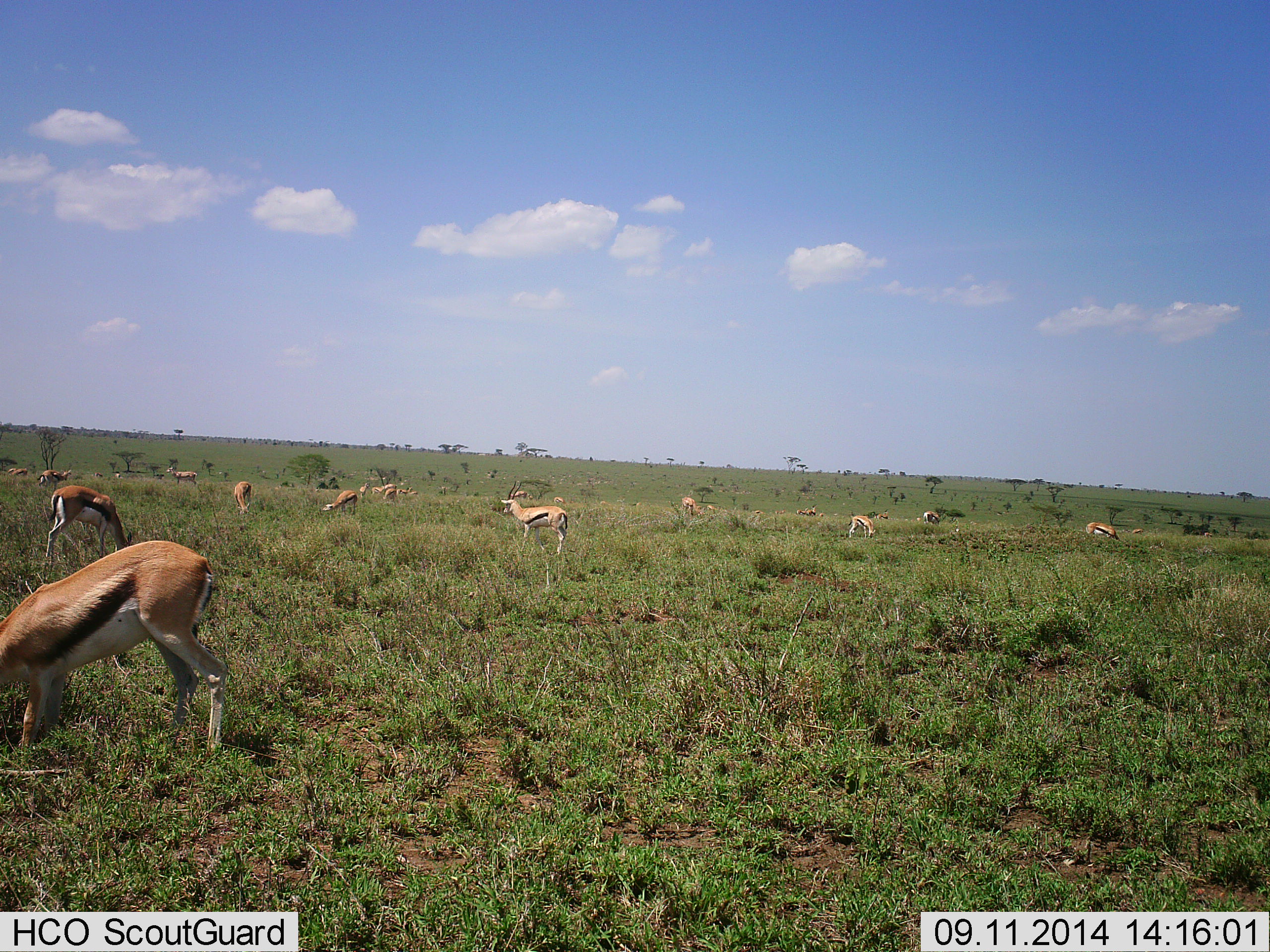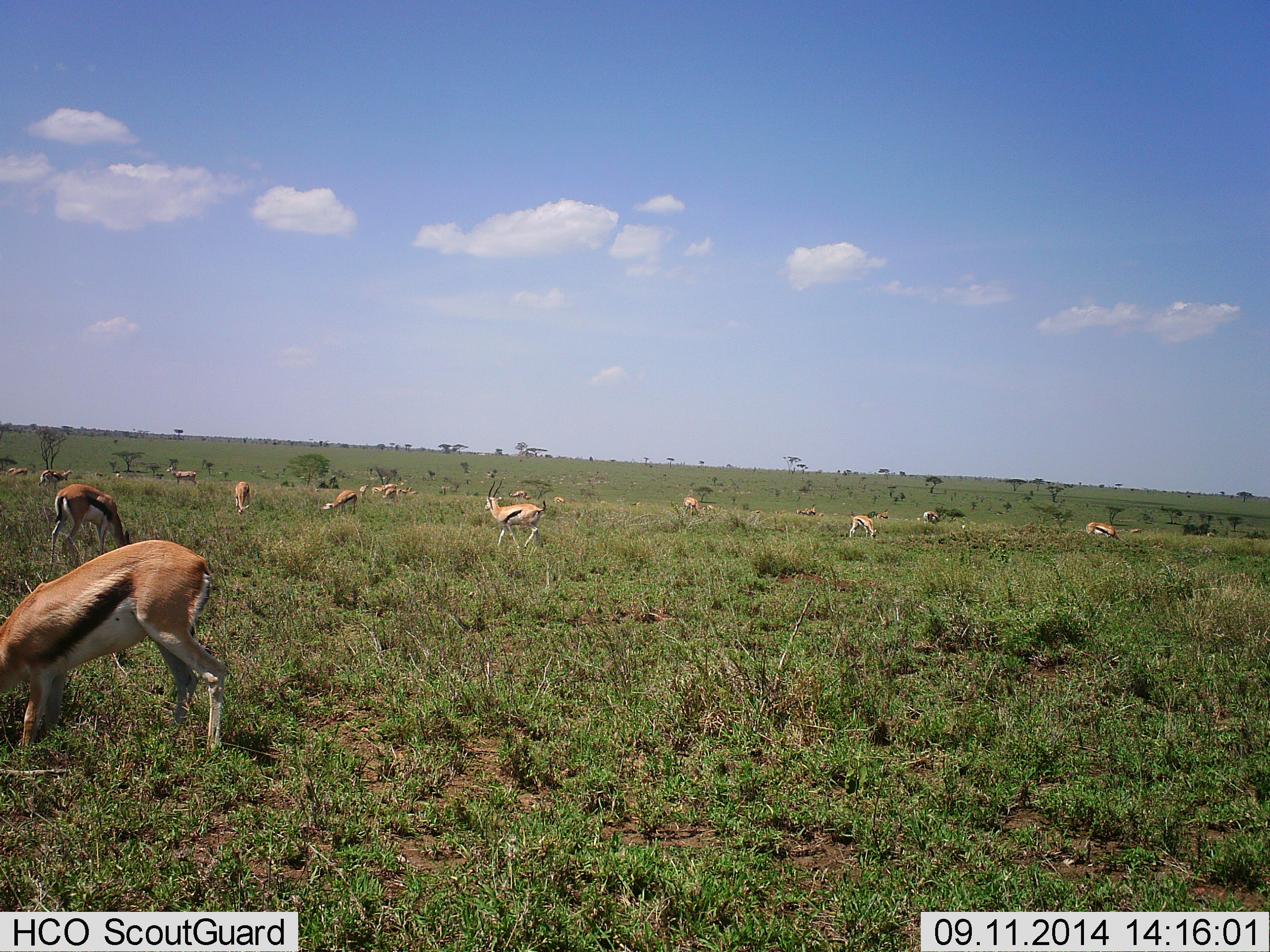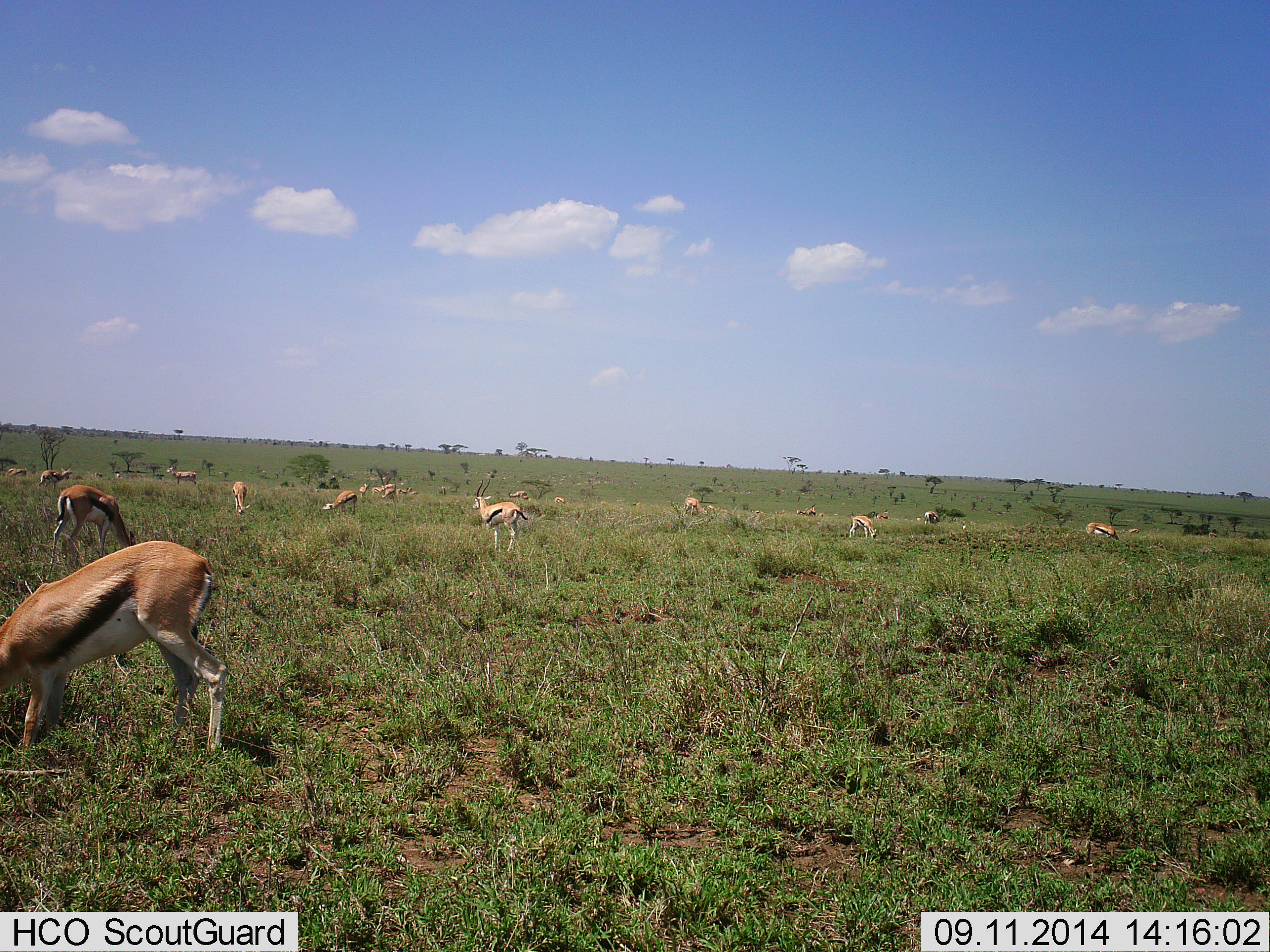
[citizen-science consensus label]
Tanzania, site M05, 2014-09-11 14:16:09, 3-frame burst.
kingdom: Animalia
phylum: Chordata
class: Mammalia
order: Artiodactyla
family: Bovidae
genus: Eudorcas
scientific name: Eudorcas thomsonii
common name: thomson's gazelle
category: gazellethomsons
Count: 11-50.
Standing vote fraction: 80%.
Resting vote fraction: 10%.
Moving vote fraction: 80%.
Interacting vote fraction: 0%.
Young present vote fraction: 0%.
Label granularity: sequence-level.